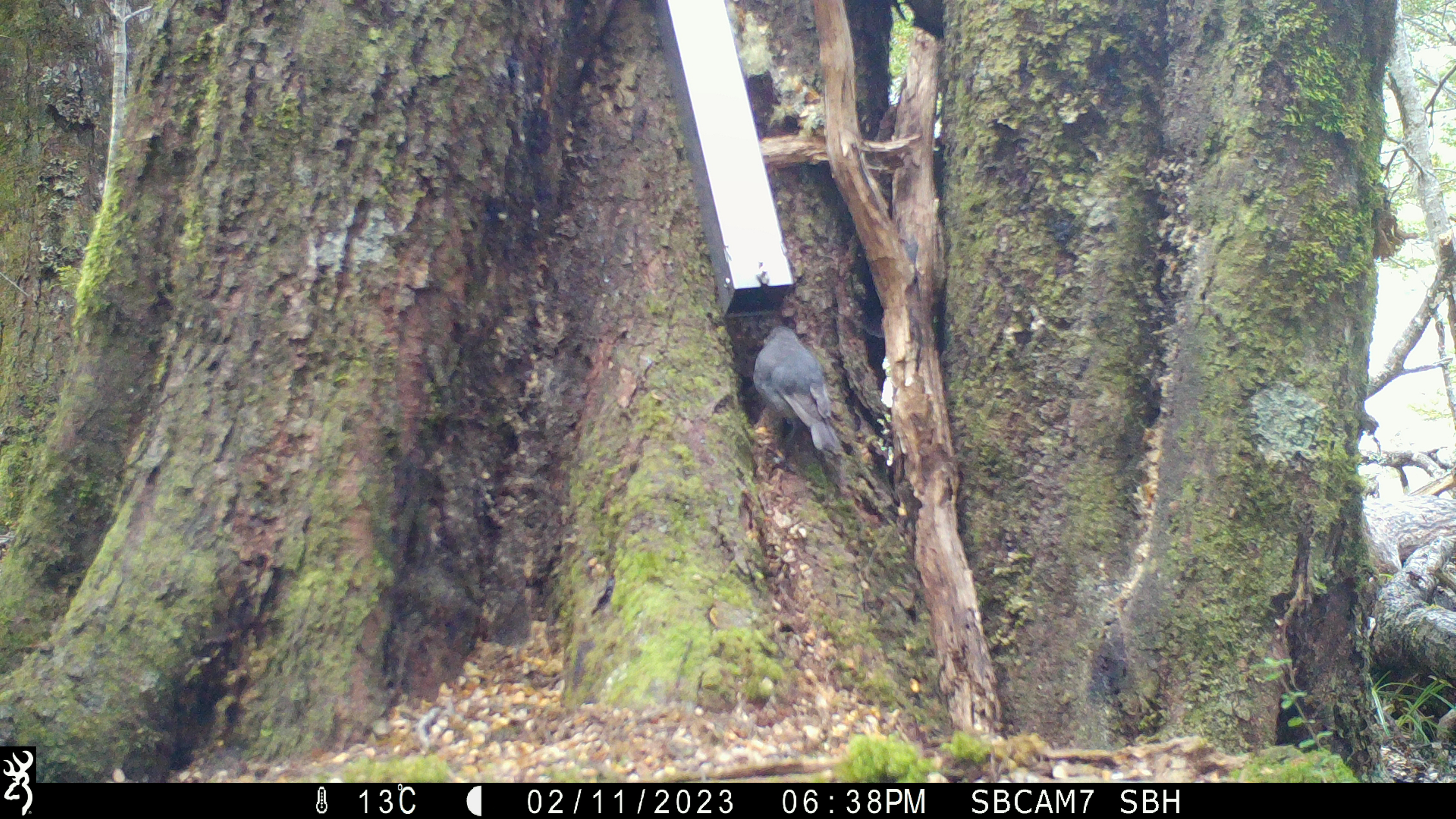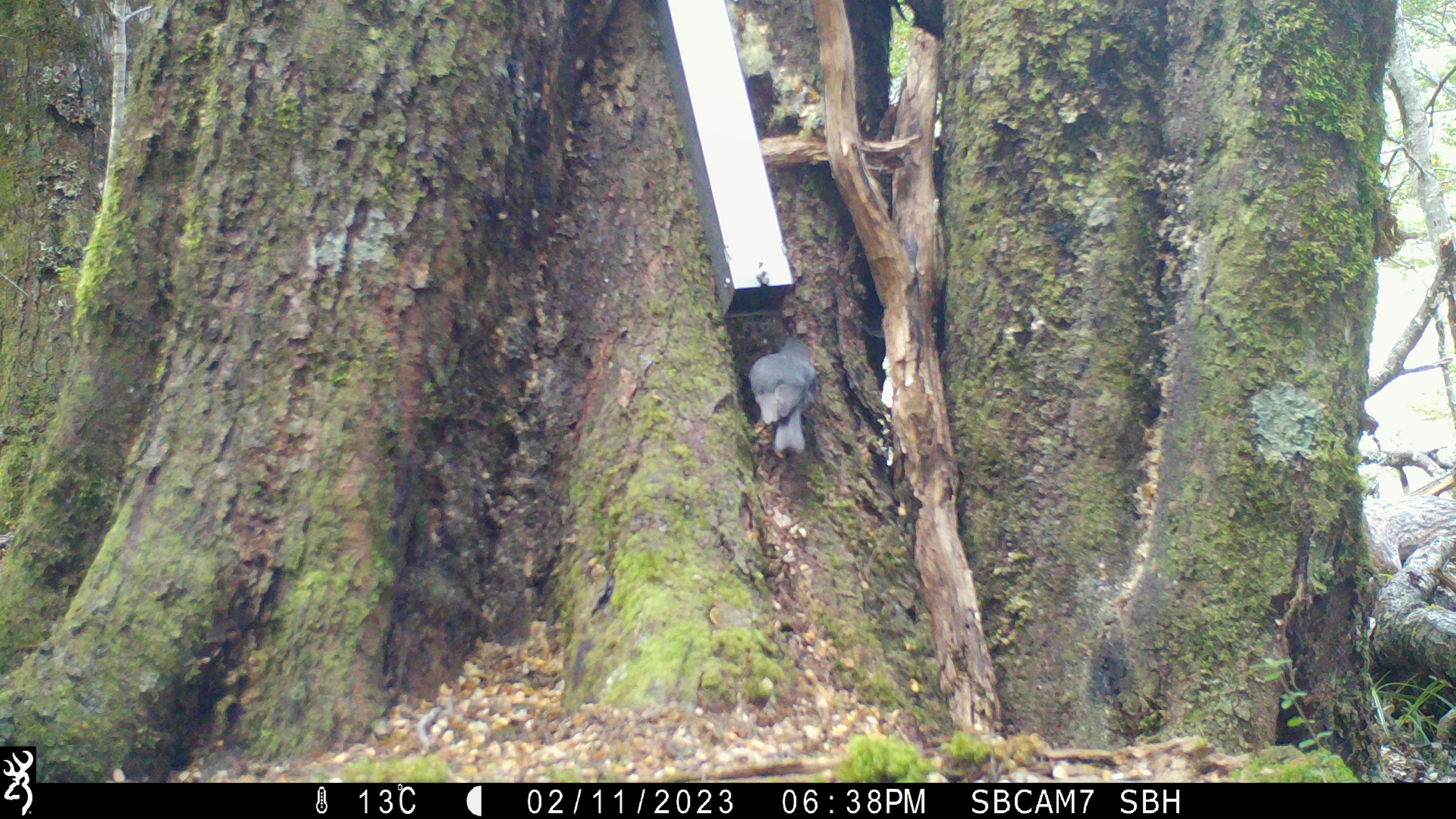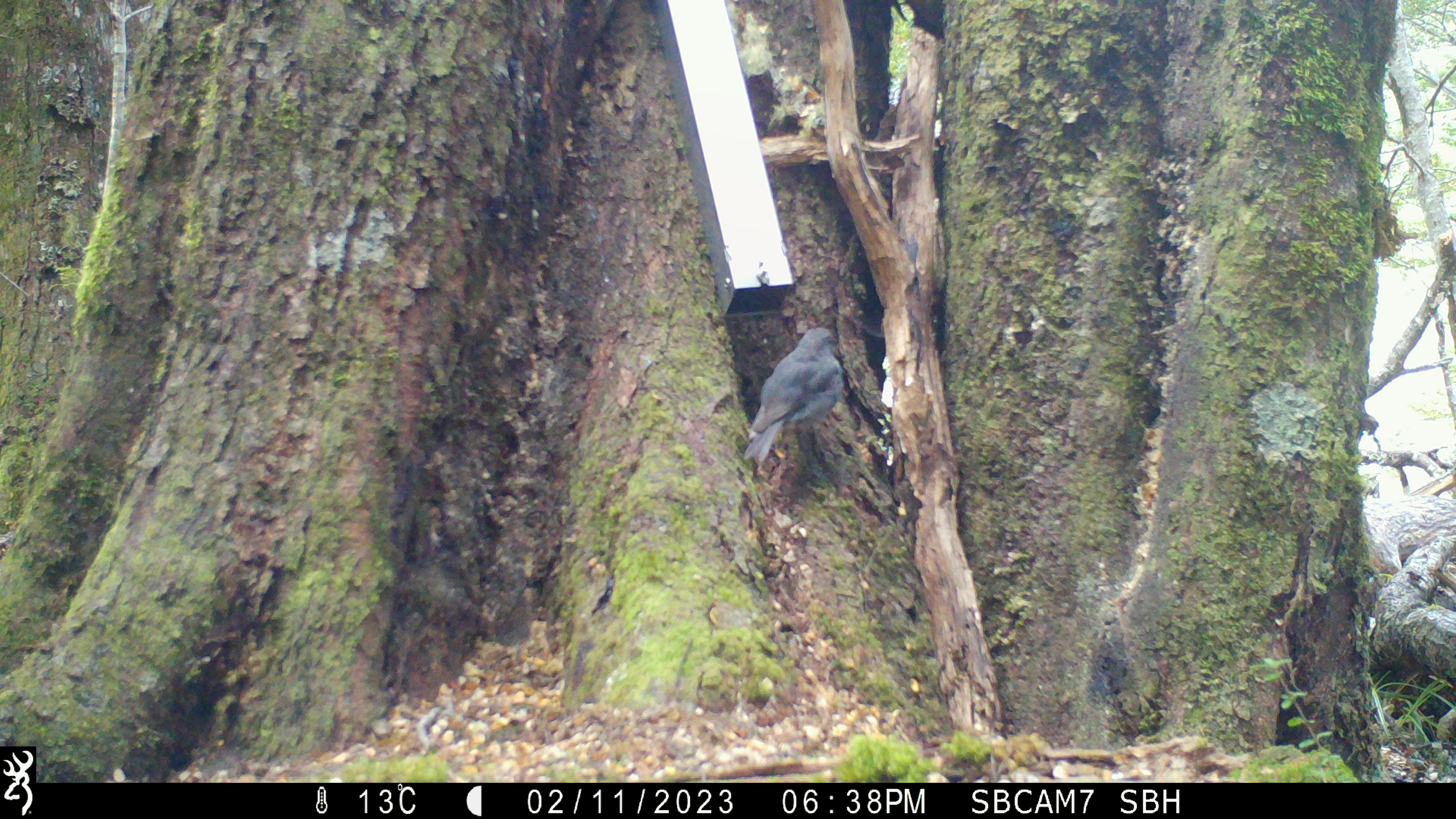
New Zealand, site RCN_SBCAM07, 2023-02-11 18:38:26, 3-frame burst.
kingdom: Animalia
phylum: Chordata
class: Aves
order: Passeriformes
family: Petroicidae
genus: Petroica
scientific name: Petroica australis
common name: new zealand robin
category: robin